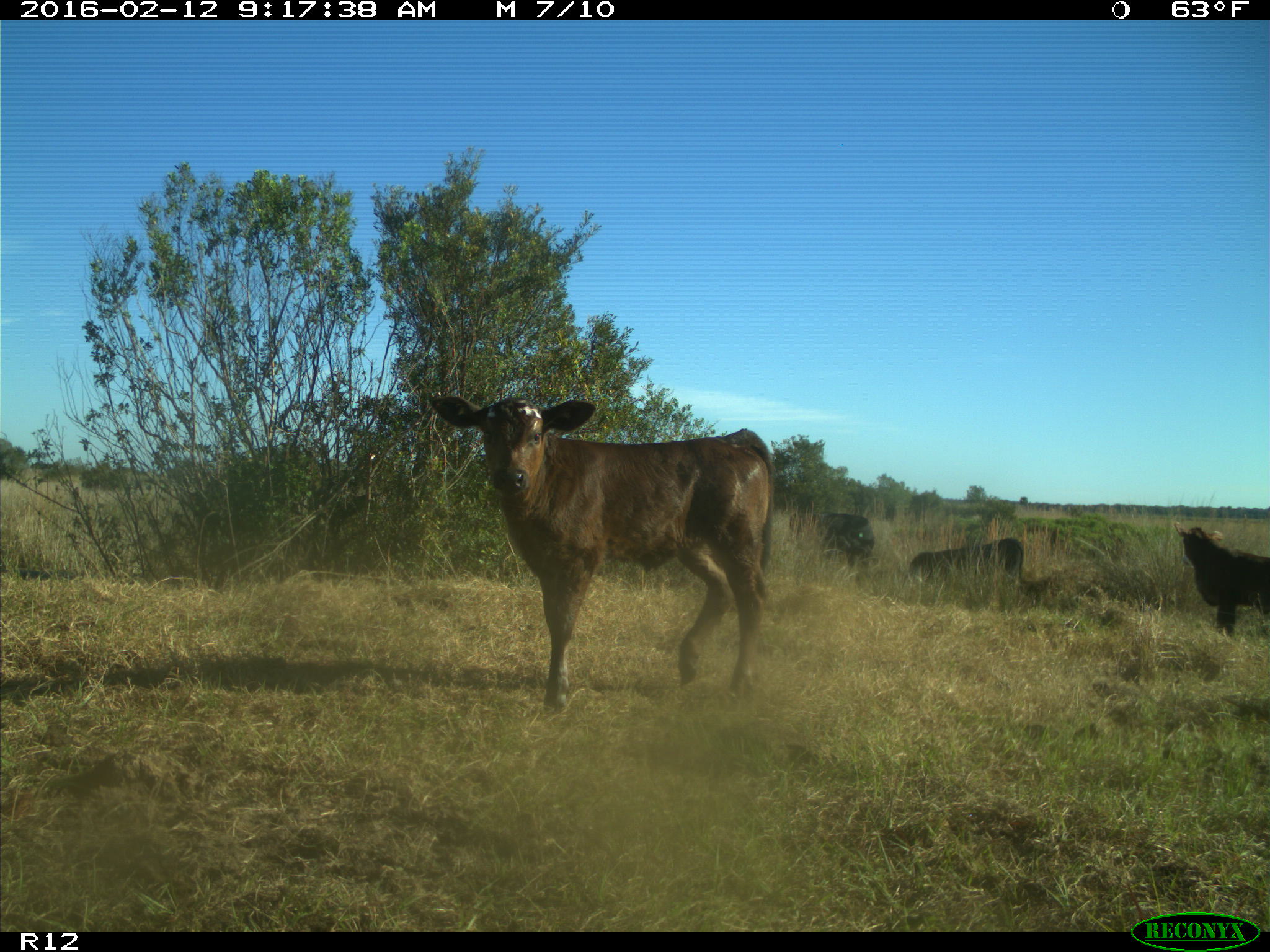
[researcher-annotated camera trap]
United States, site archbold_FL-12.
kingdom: Animalia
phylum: Chordata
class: Mammalia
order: Artiodactyla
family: Bovidae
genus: Bos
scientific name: Bos taurus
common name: domestic cow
Bos taurus (domestic cow).